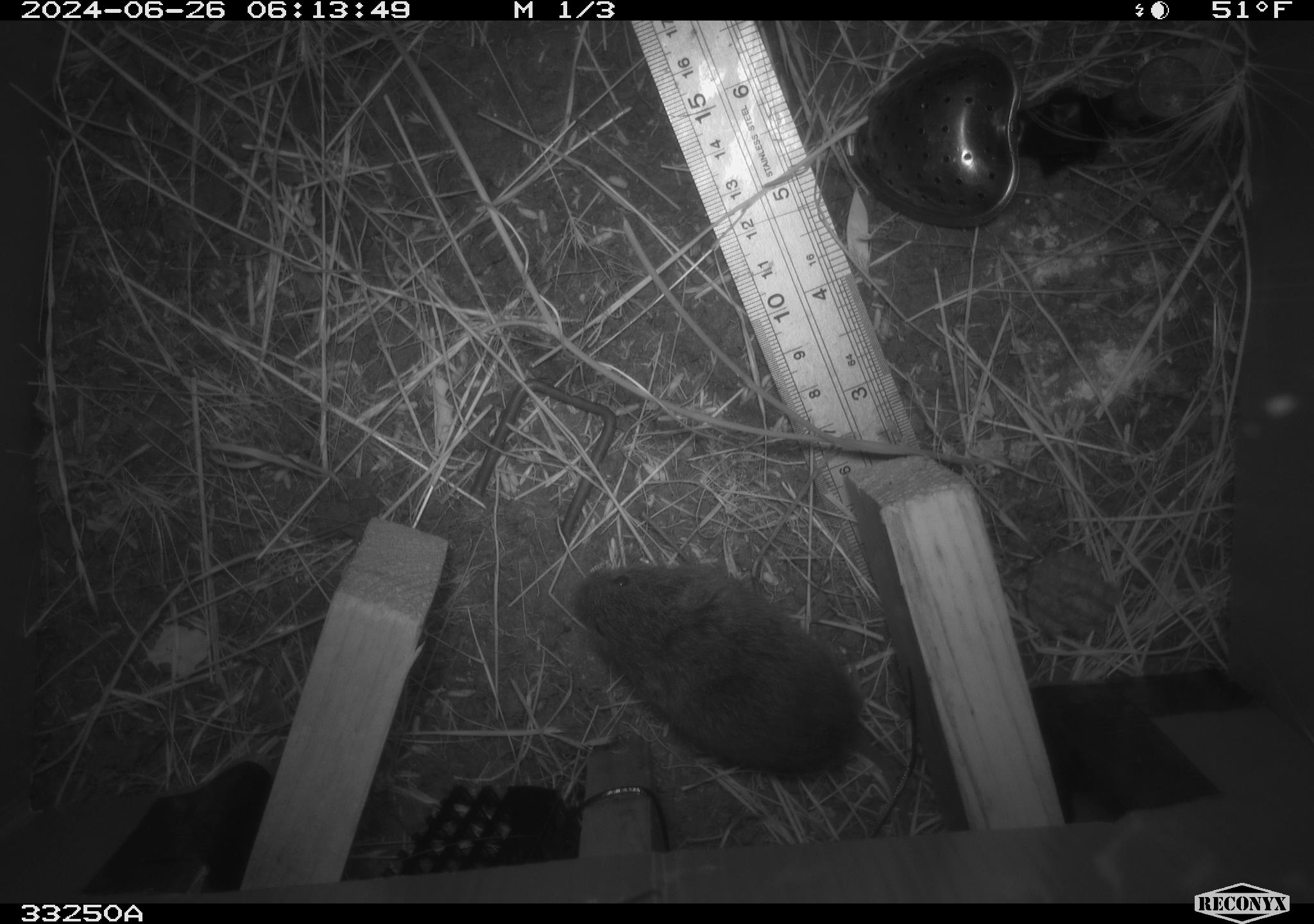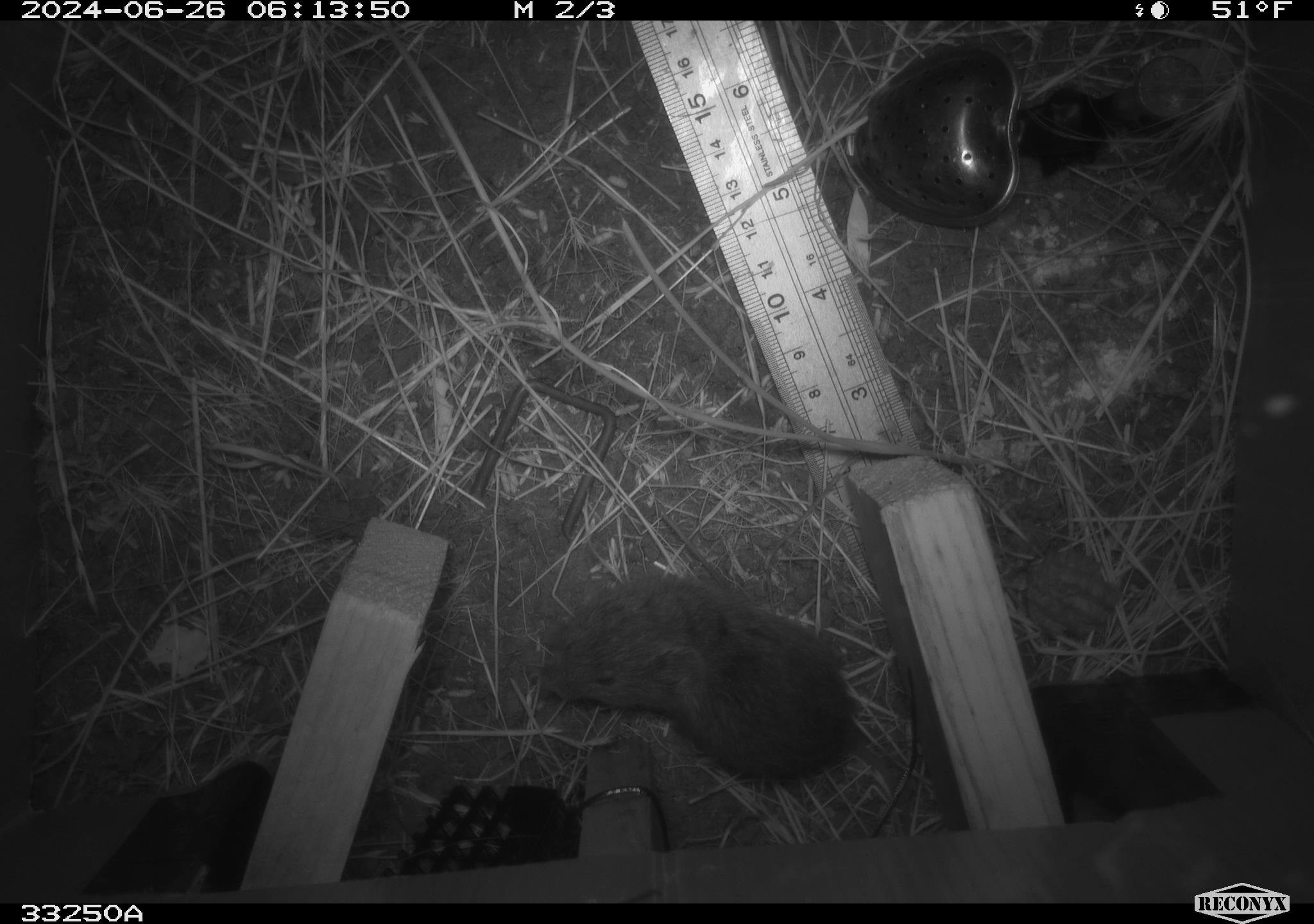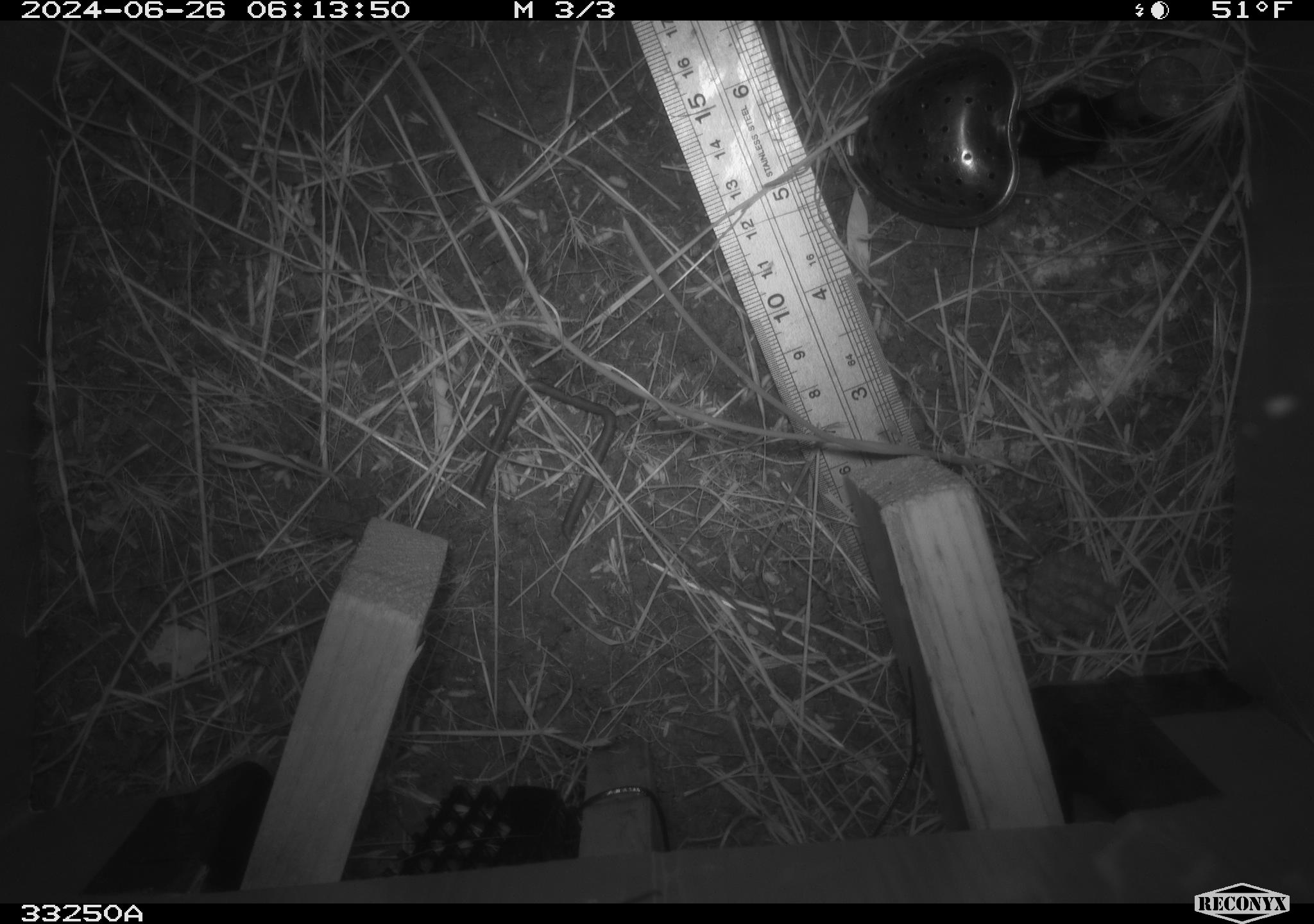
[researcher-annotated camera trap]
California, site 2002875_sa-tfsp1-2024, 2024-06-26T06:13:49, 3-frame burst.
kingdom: Animalia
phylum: Chordata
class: Mammalia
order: Rodentia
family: Cricetidae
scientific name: Arvicolinae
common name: voles, lemmings, and muskrats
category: arvicolinae subfamily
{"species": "arvicolinae subfamily (voles, lemmings, and muskrats) (Arvicolinae)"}